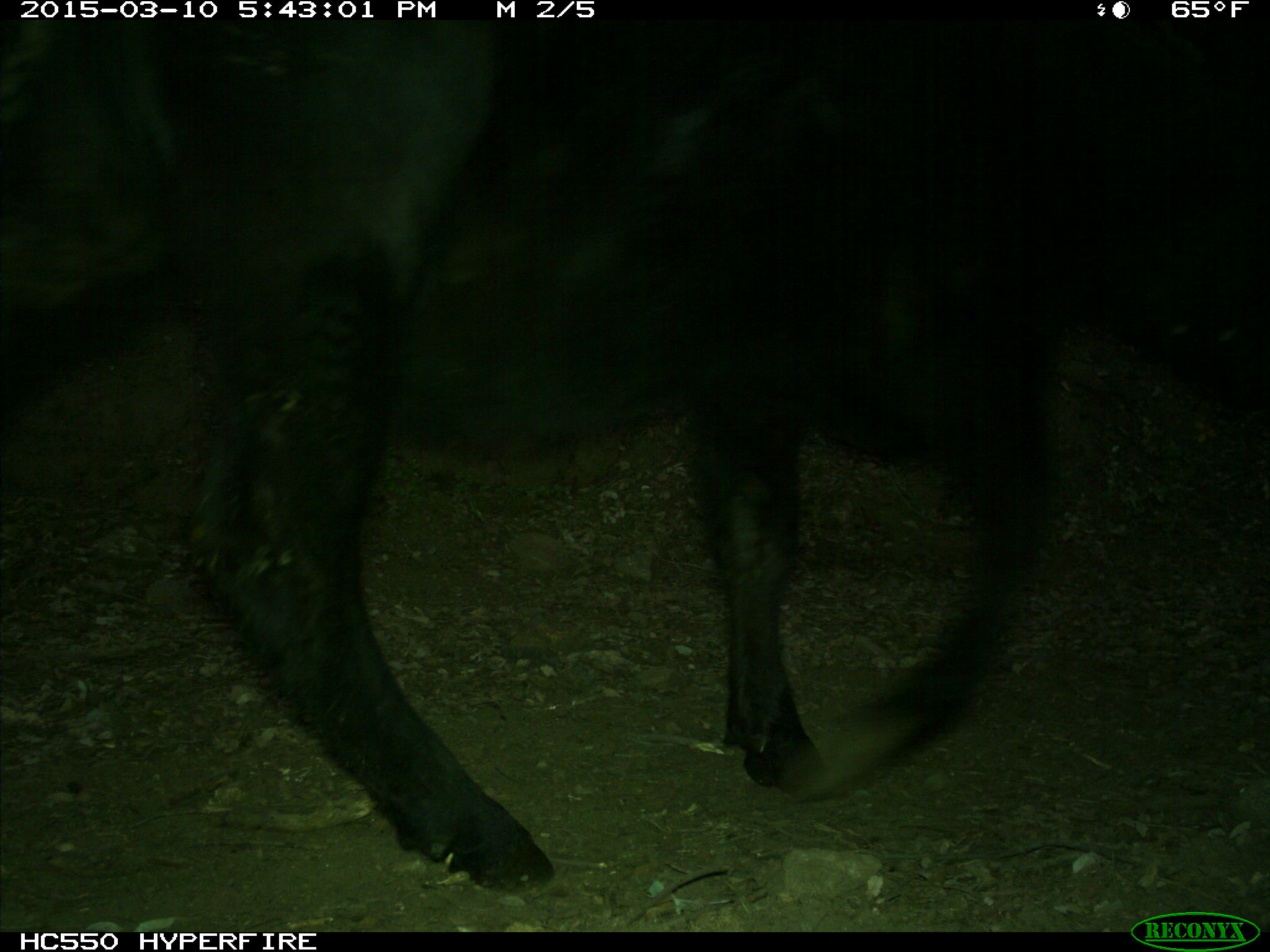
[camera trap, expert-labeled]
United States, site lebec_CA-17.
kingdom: Animalia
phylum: Chordata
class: Mammalia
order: Artiodactyla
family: Bovidae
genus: Bos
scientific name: Bos taurus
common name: domestic cow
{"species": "Bos taurus (domestic cow)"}